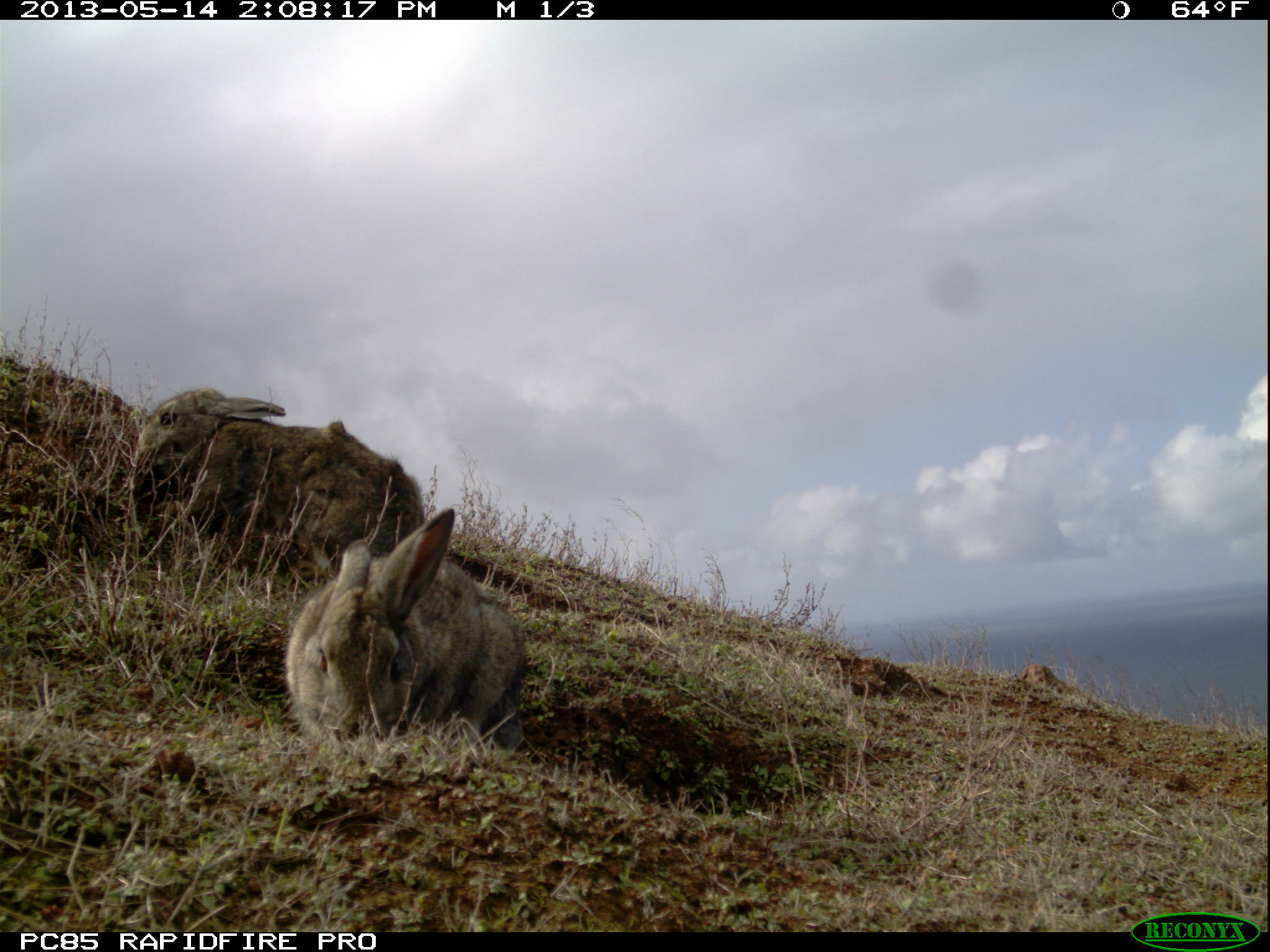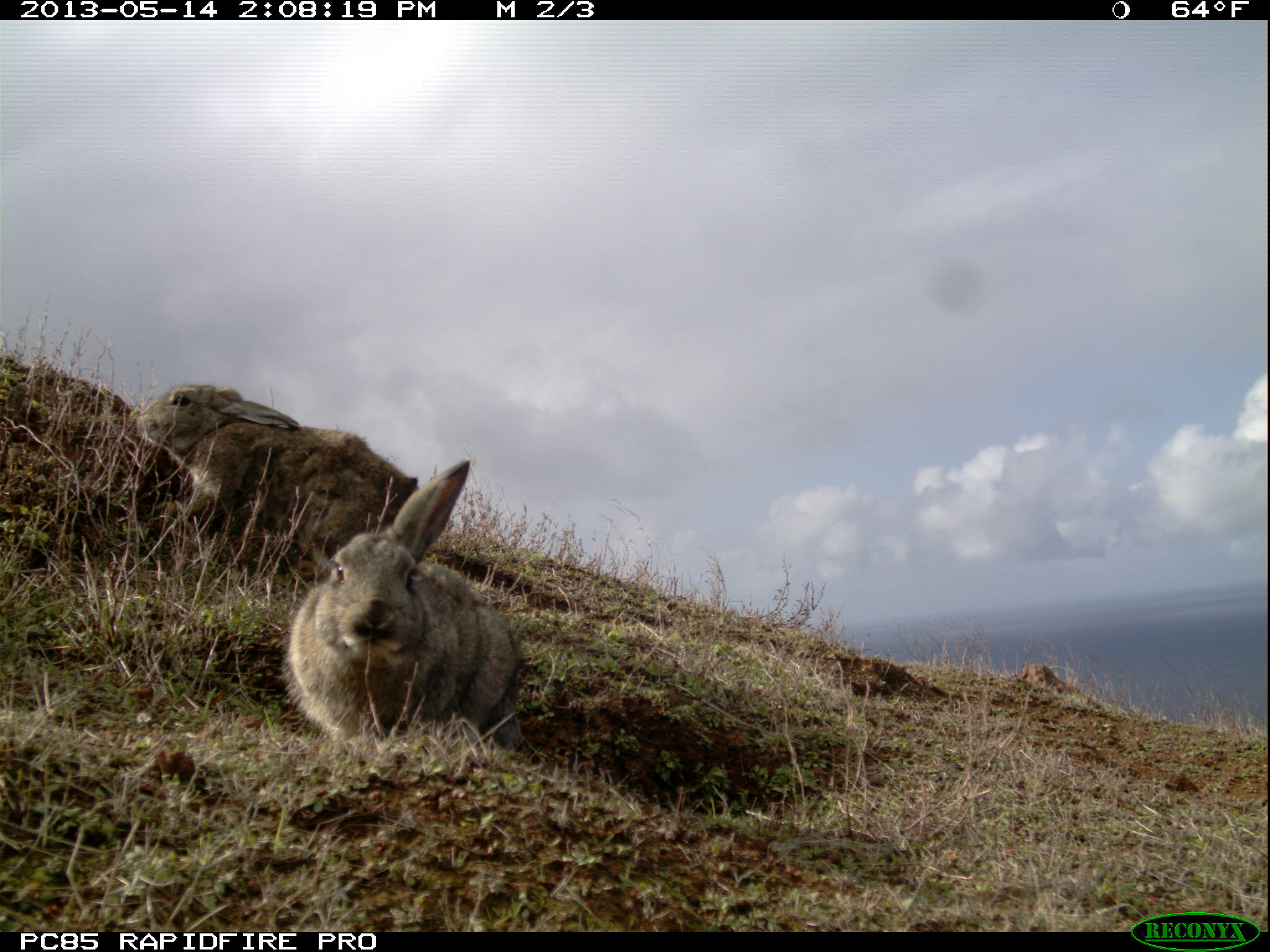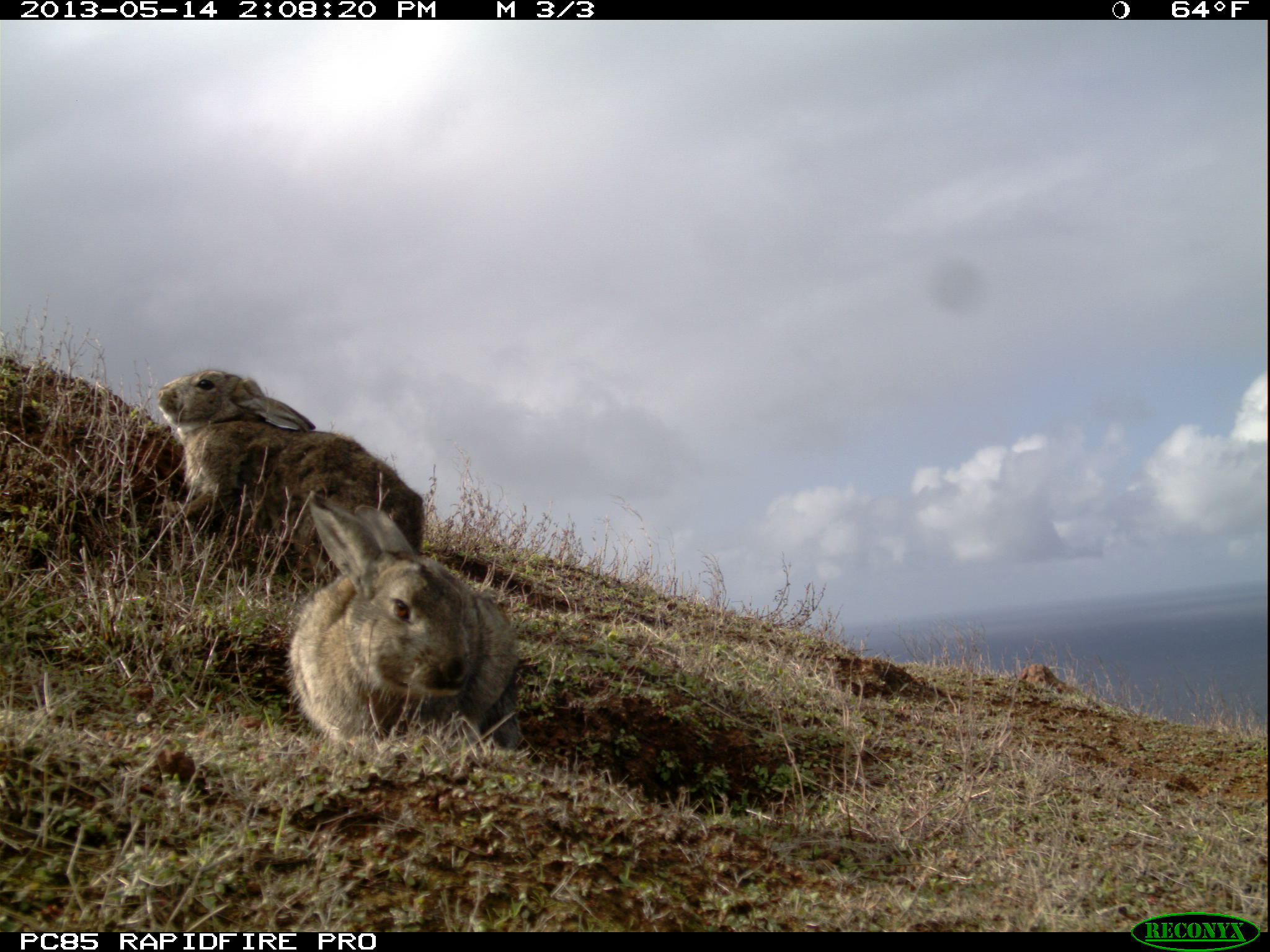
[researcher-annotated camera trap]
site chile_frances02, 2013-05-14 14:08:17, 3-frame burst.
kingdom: Animalia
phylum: Chordata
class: Mammalia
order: Lagomorpha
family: Leporidae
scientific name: Leporidae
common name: rabbits and hares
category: rabbit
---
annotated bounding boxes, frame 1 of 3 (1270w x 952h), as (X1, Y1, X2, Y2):
rabbit: (128, 384, 437, 605); (284, 504, 520, 760)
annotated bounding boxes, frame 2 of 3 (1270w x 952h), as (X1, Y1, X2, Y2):
rabbit: (283, 452, 517, 757); (131, 379, 430, 593)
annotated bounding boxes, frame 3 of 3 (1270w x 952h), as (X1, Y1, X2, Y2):
rabbit: (285, 484, 517, 757); (146, 363, 435, 571)